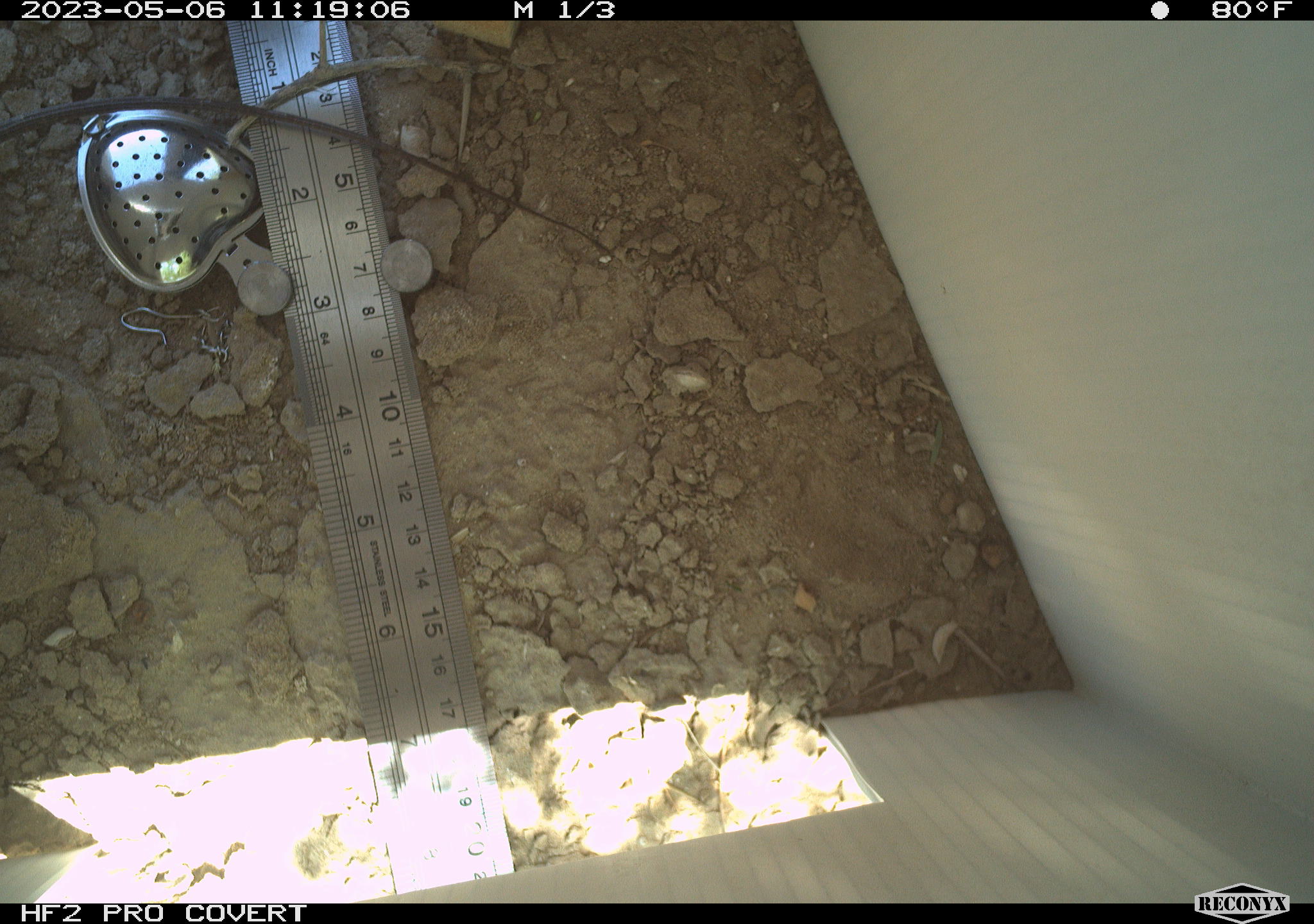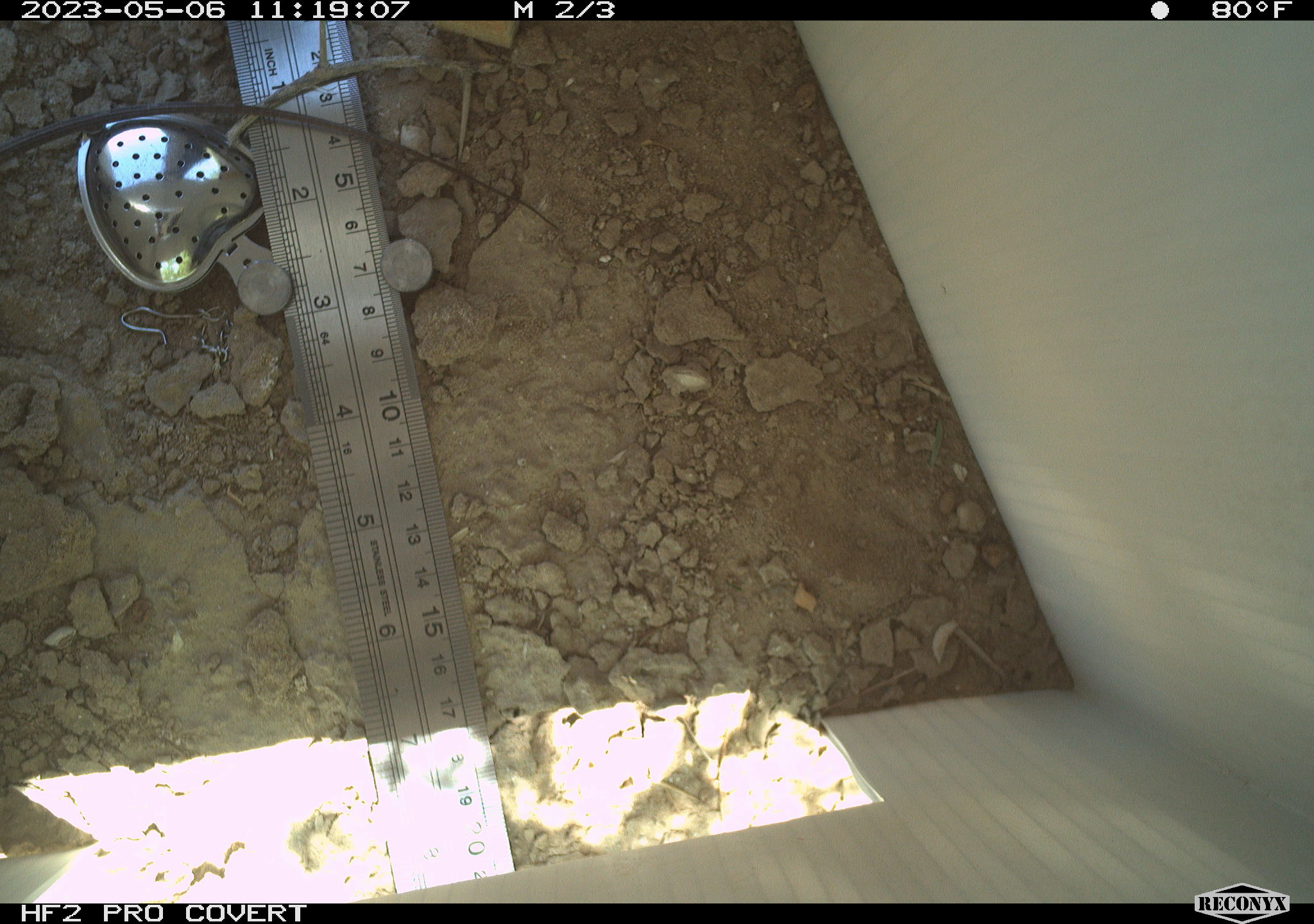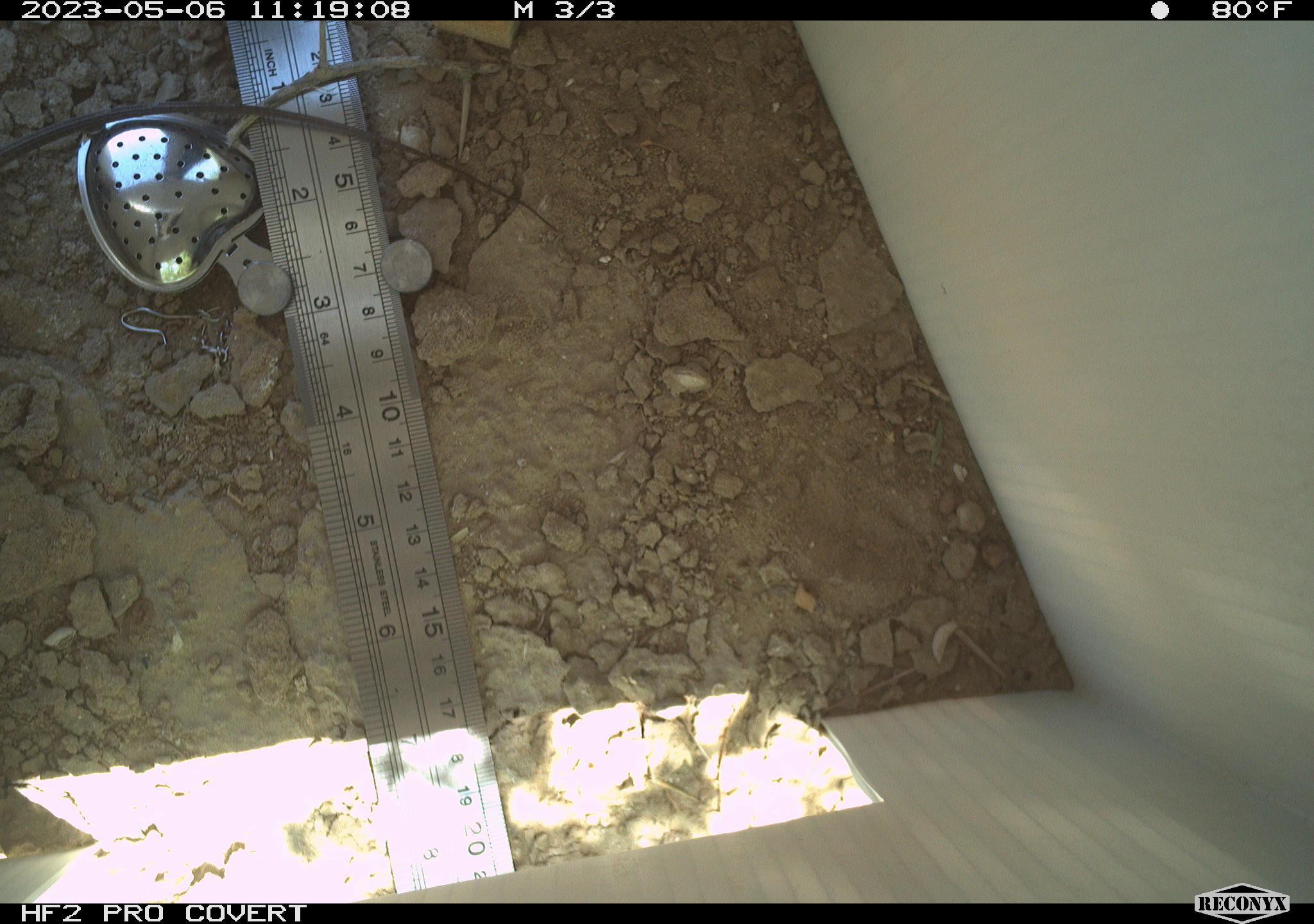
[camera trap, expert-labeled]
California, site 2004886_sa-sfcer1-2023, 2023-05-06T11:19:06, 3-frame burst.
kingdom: Animalia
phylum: Chordata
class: Reptilia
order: Squamata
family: Teiidae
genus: Aspidoscelis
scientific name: Aspidoscelis tigris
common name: western whiptail